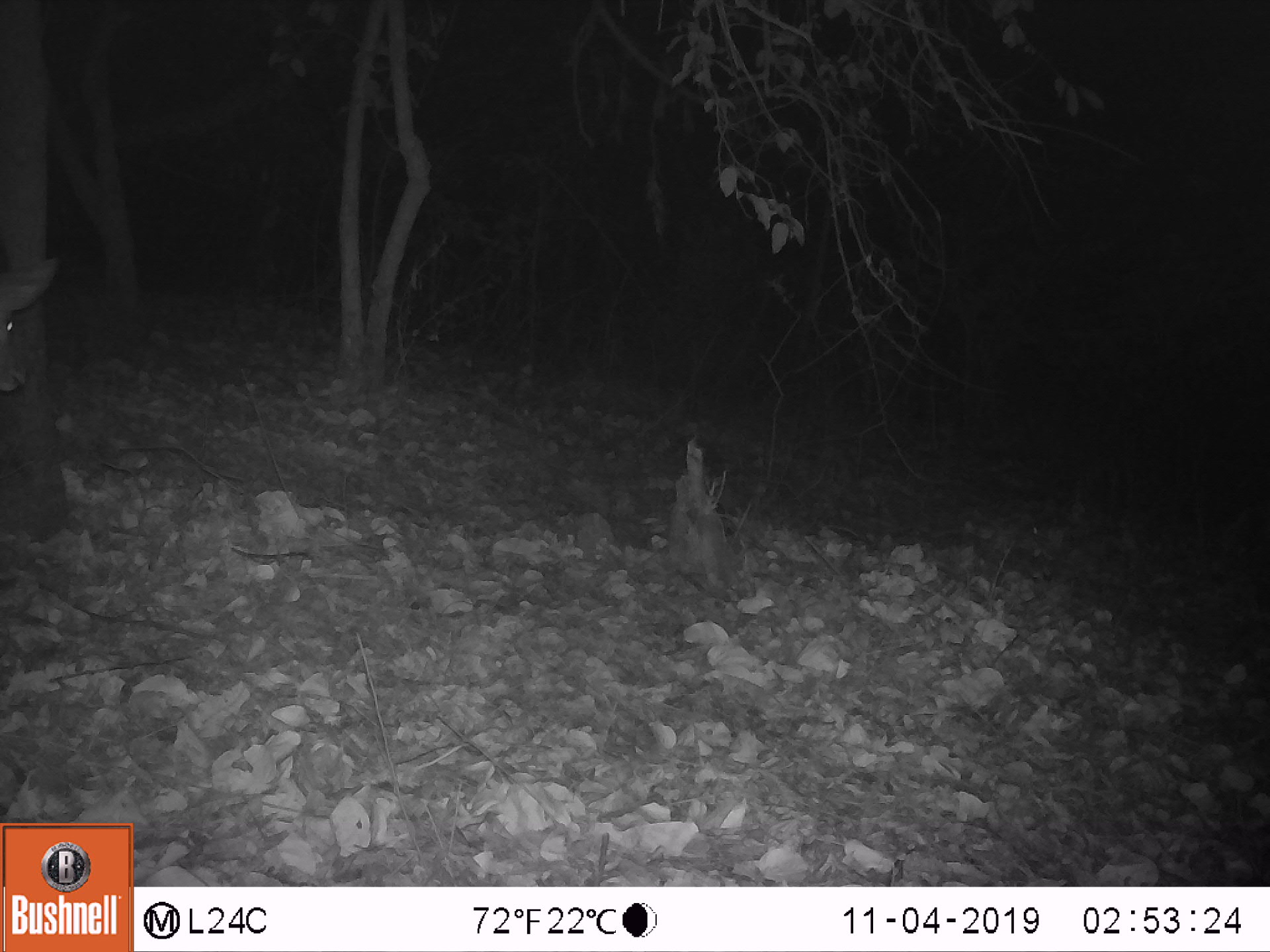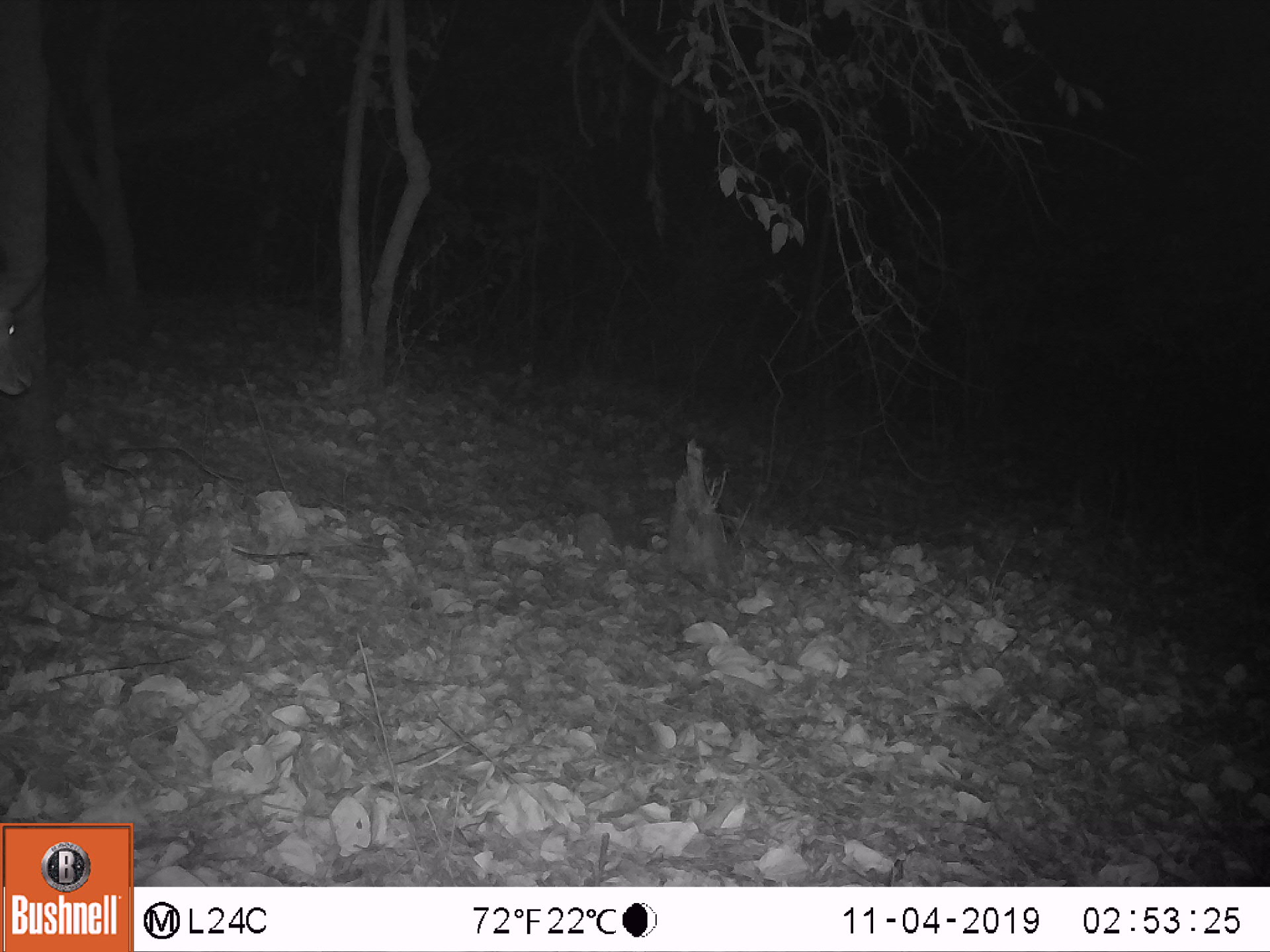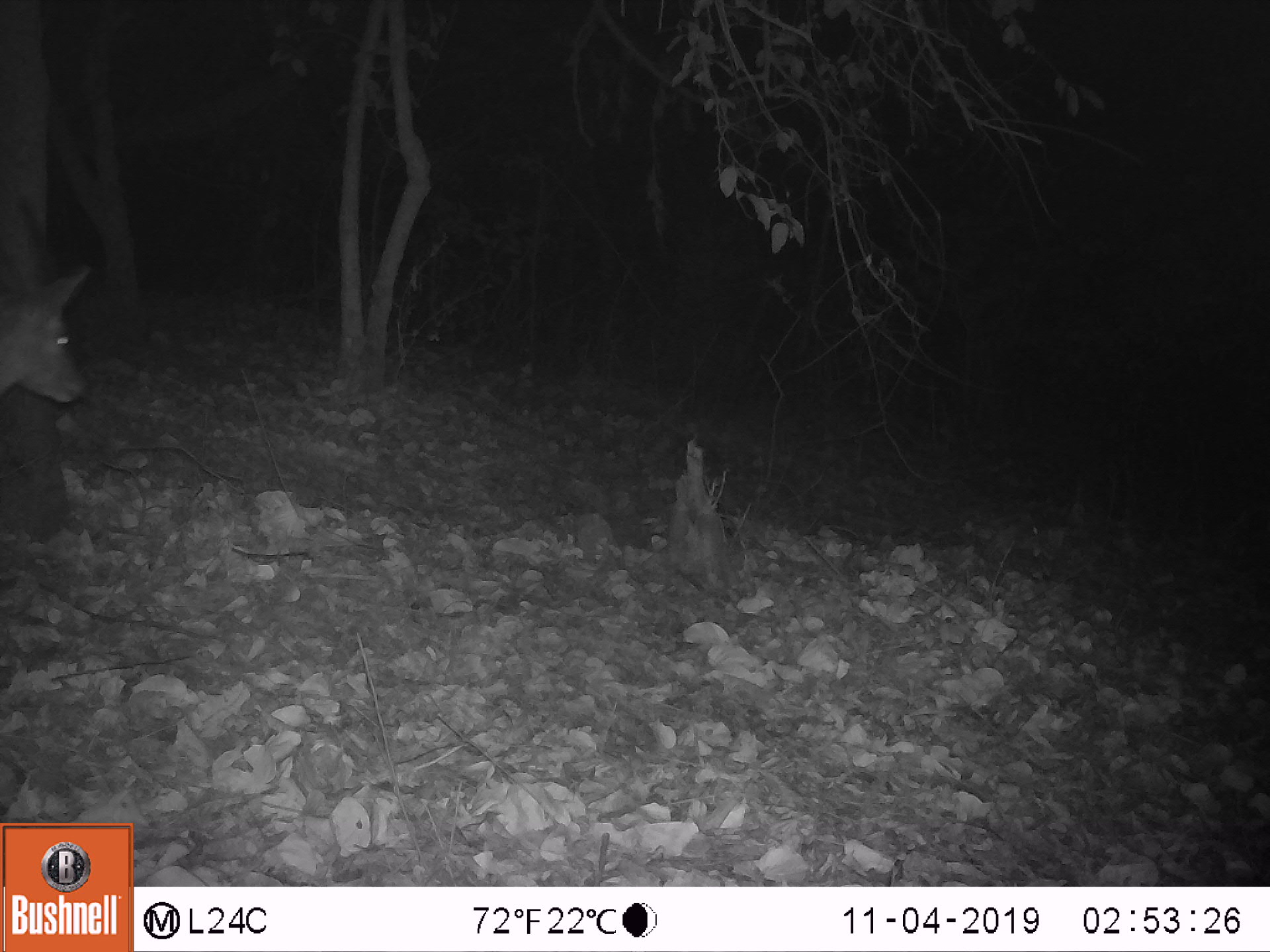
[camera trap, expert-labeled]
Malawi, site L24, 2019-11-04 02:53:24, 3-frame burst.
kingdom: Animalia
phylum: Chordata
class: Mammalia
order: Artiodactyla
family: Bovidae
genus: Tragelaphus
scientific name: Tragelaphus sylvaticus sylvaticus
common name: cape bushbuck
Cape bushbuck (Tragelaphus sylvaticus sylvaticus), count 1.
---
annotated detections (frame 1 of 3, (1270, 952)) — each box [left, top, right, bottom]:
cape bushbuck: [0, 232, 73, 406]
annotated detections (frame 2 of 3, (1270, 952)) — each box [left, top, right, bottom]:
cape bushbuck: [2, 250, 61, 420]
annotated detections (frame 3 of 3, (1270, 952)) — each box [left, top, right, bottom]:
cape bushbuck: [0, 172, 102, 421]